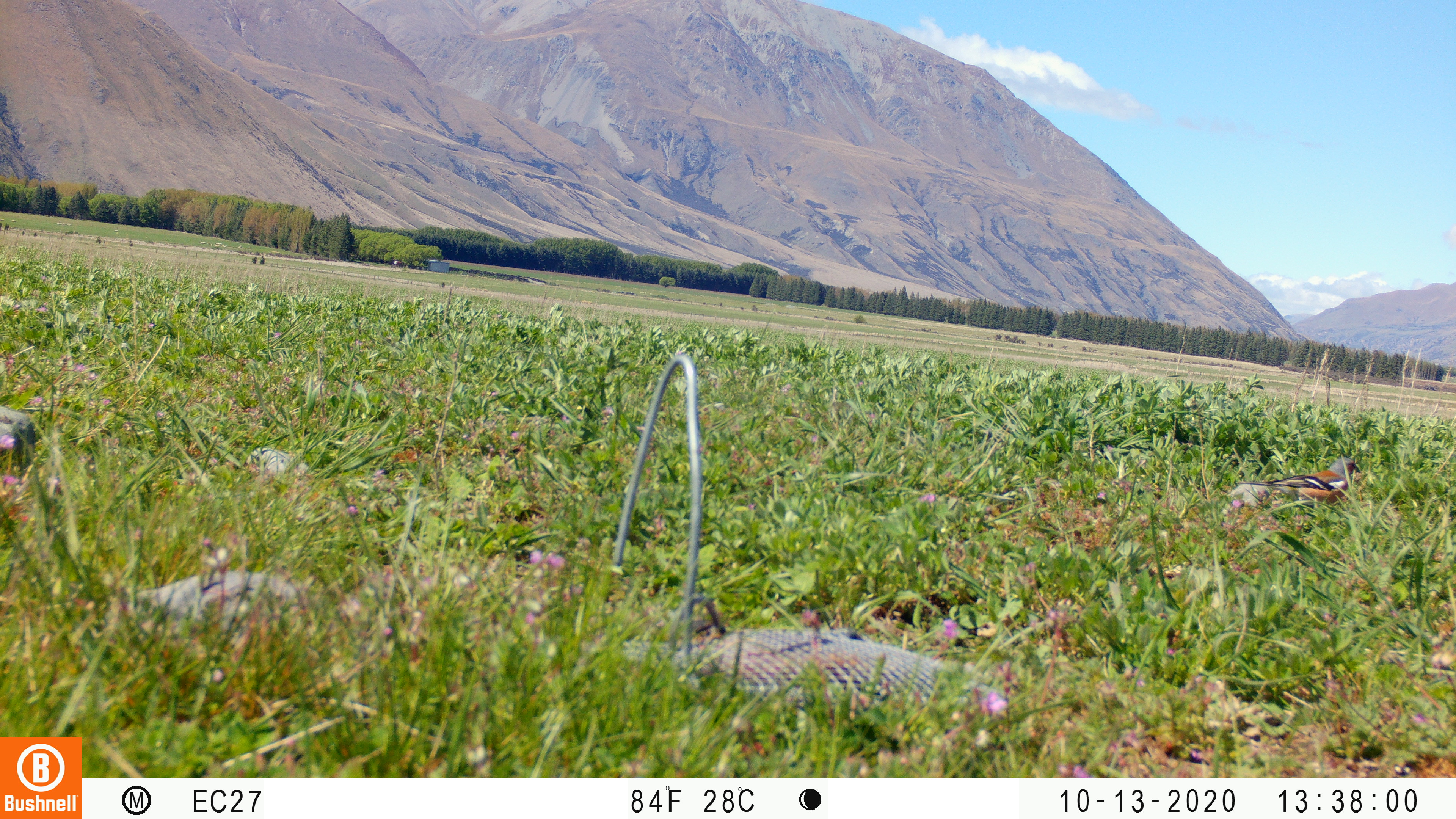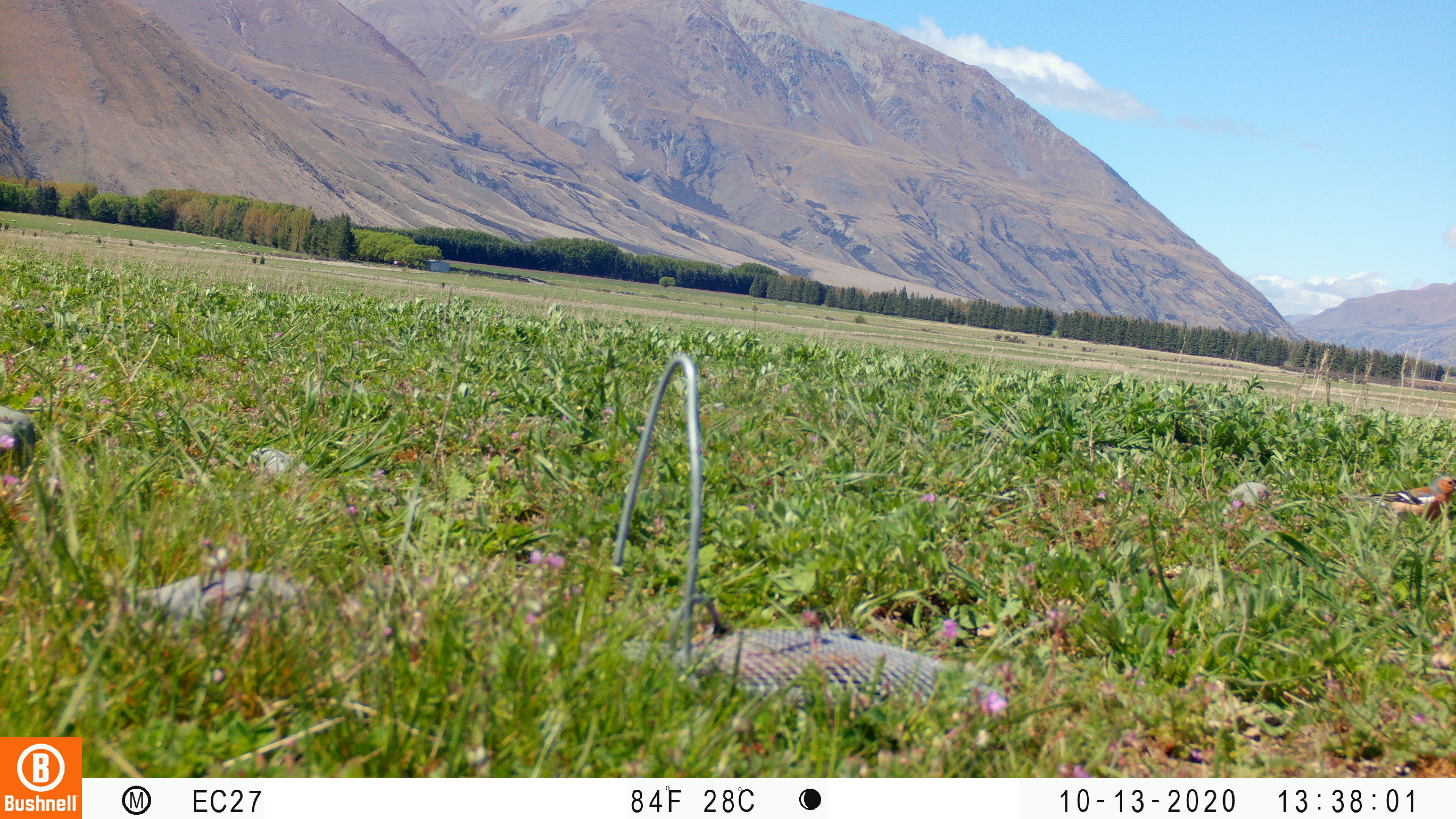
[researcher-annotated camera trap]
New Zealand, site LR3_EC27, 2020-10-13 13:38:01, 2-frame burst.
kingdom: Animalia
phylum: Chordata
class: Aves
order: Passeriformes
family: Fringillidae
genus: Fringilla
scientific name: Fringilla coelebs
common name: common chaffinch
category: chaffinch